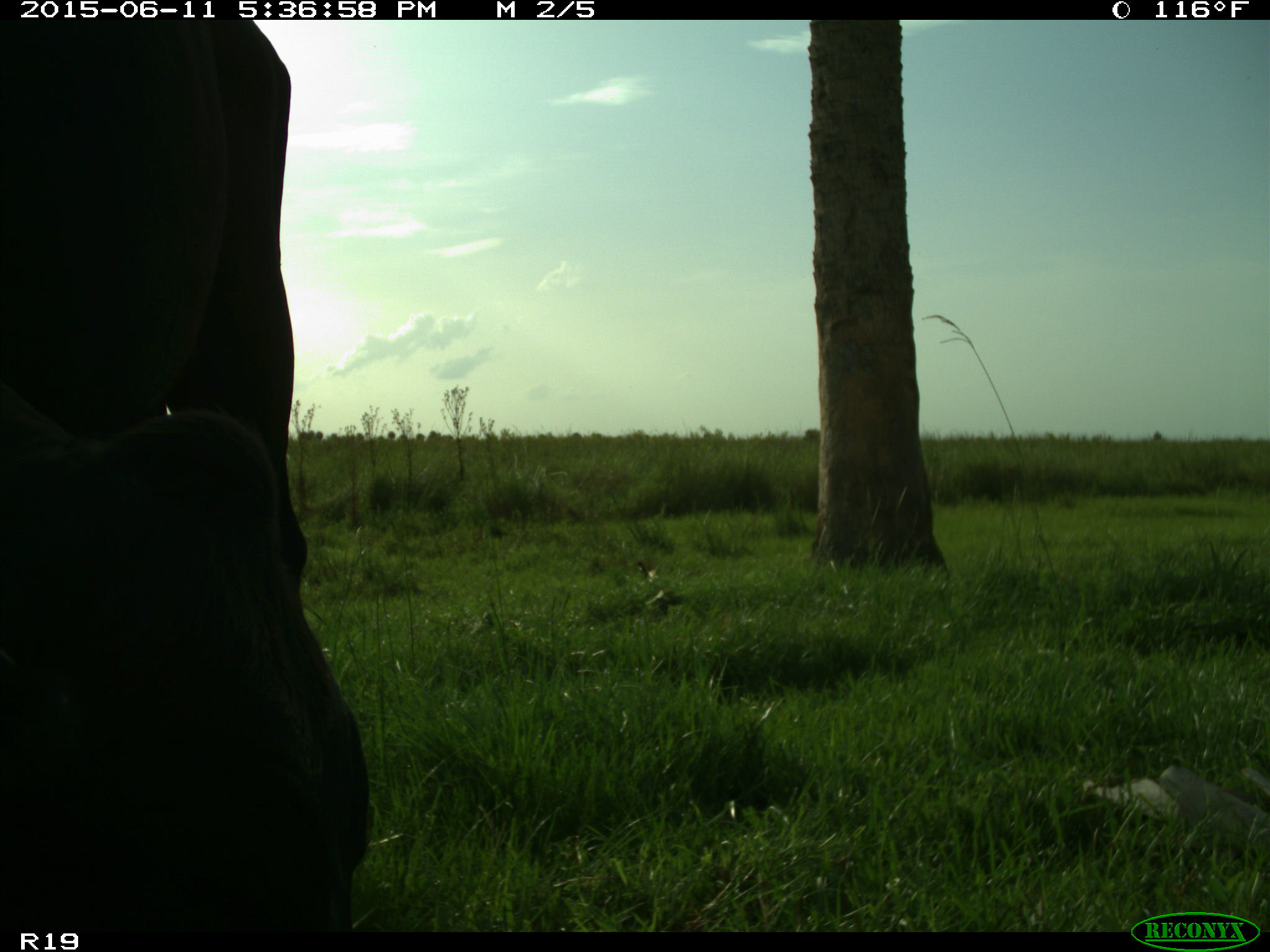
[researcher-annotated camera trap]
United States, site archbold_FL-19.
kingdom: Animalia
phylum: Chordata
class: Mammalia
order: Artiodactyla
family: Bovidae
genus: Bos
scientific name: Bos taurus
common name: domestic cow